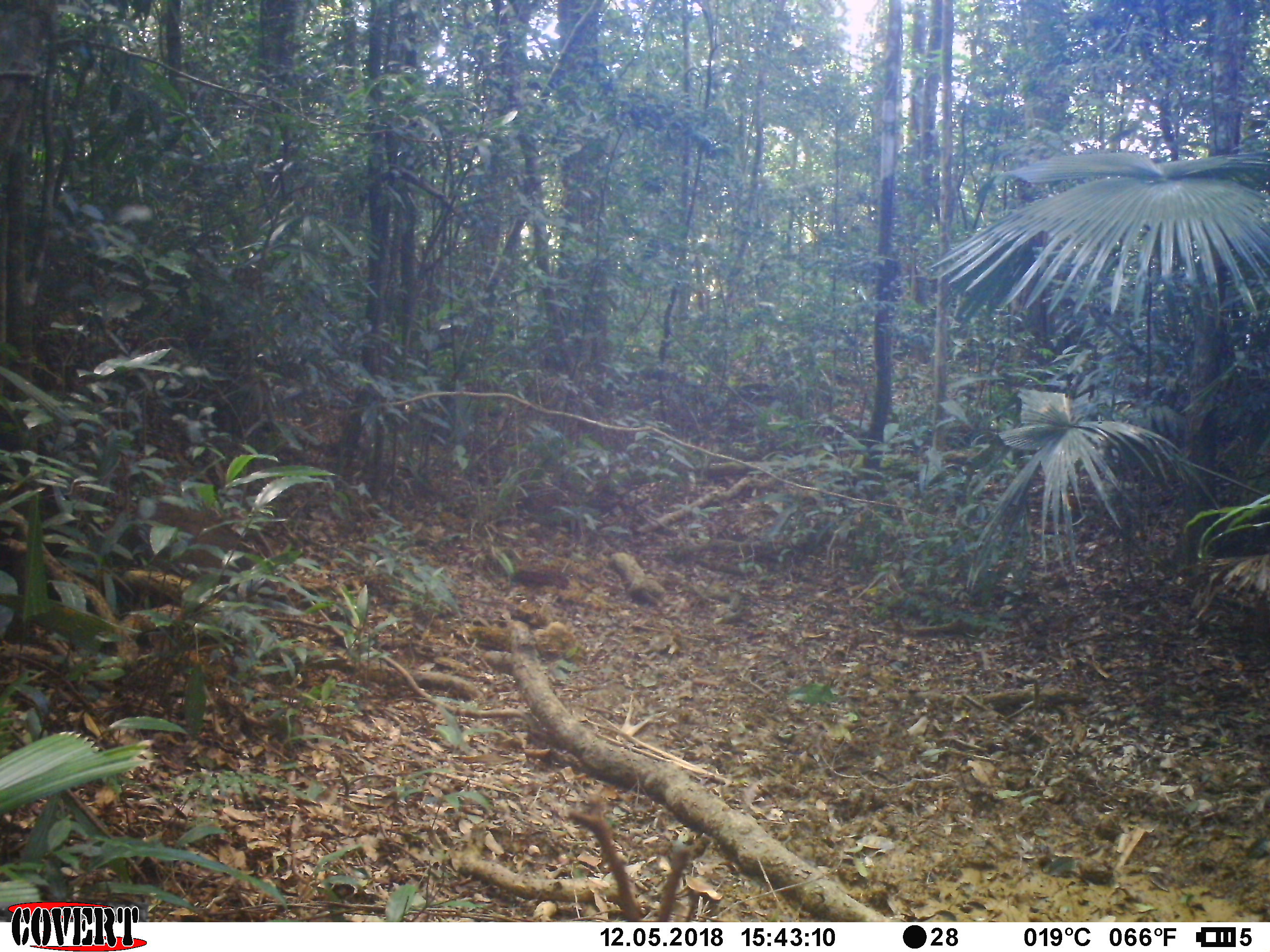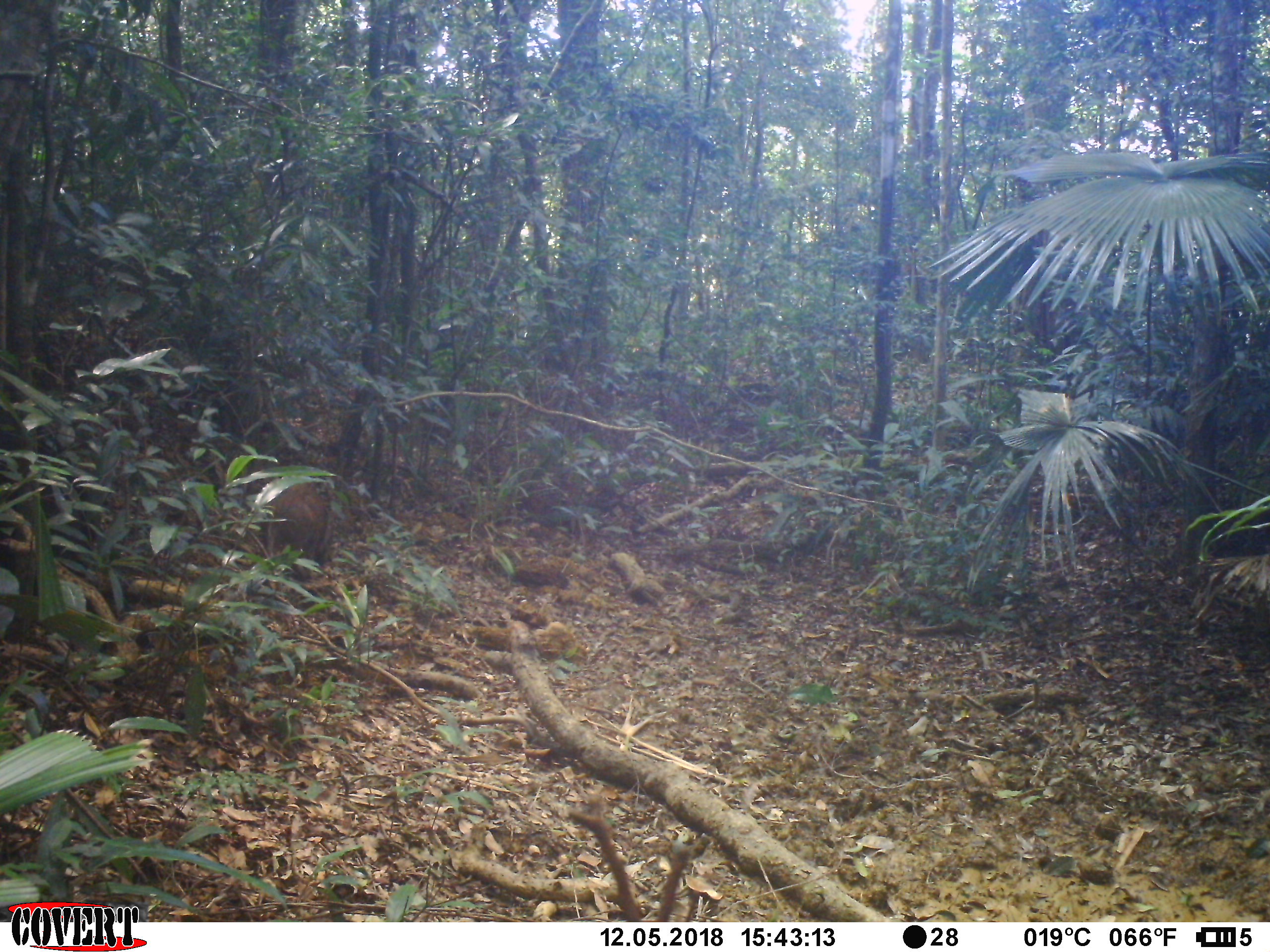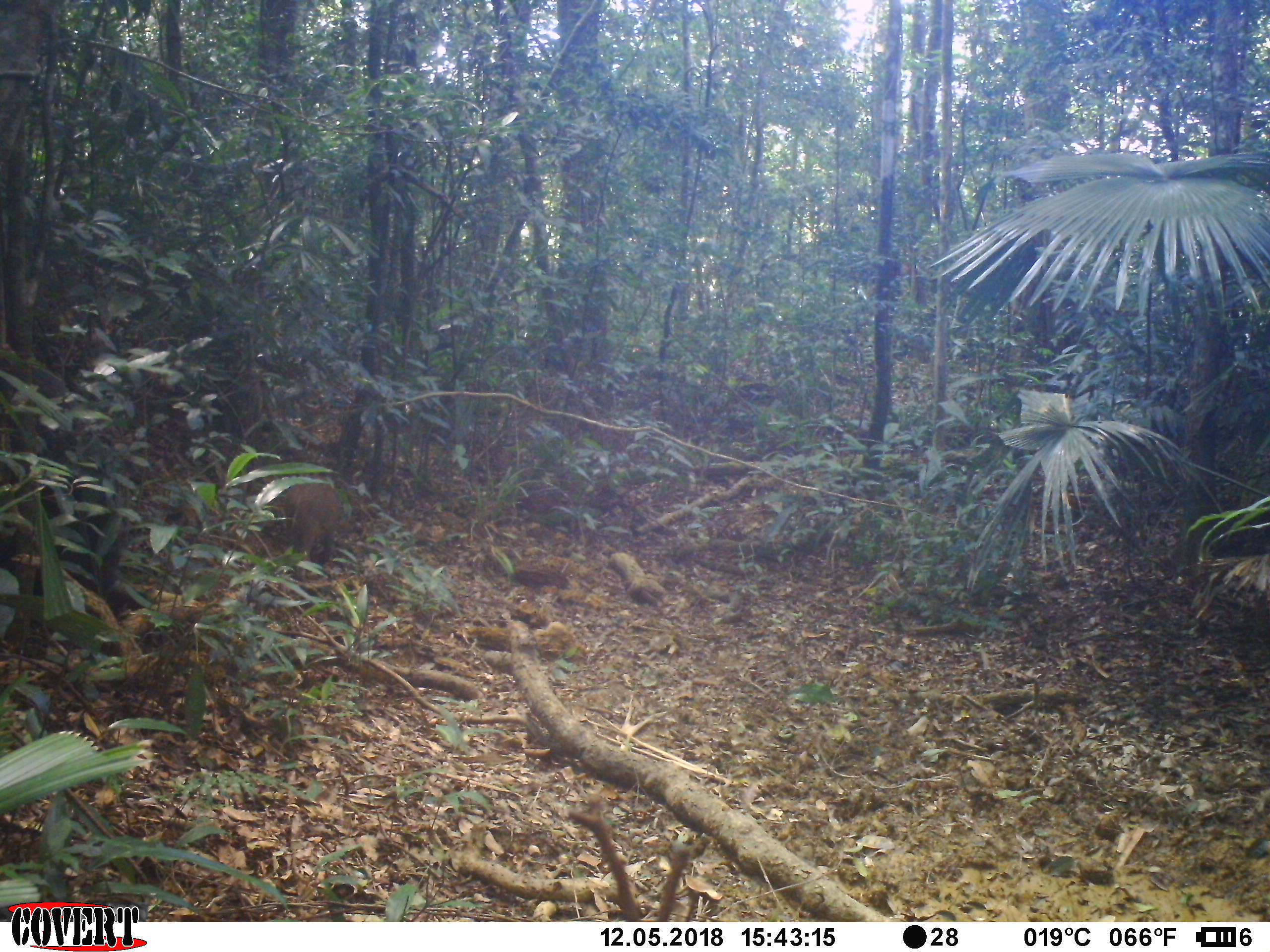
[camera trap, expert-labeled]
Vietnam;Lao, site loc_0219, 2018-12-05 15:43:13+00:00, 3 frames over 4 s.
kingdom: Animalia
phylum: Chordata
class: Mammalia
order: Artiodactyla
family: Suidae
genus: Sus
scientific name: Sus scrofa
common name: eurasian wild pig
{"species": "eurasian wild pig (Sus scrofa)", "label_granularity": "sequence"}